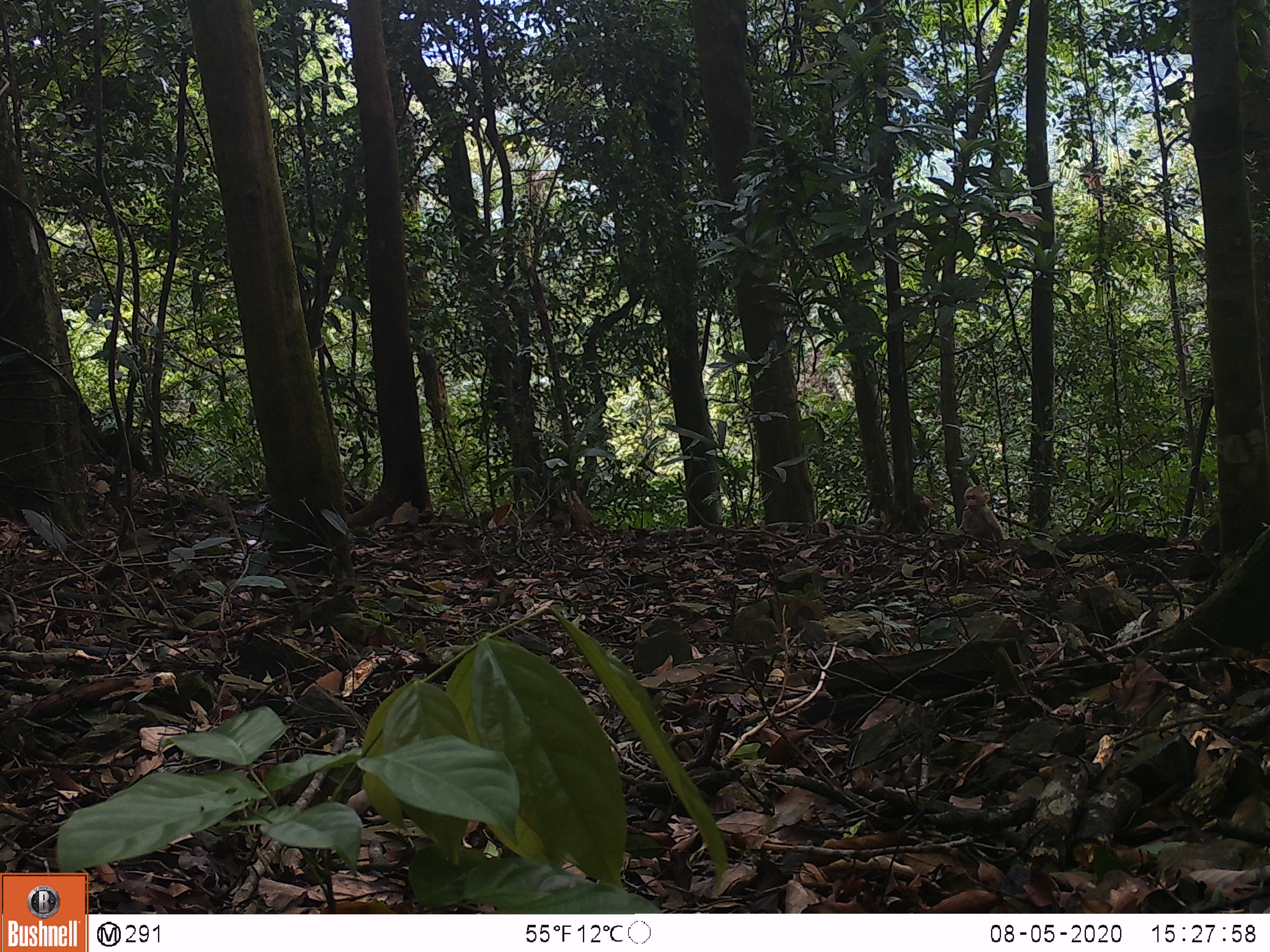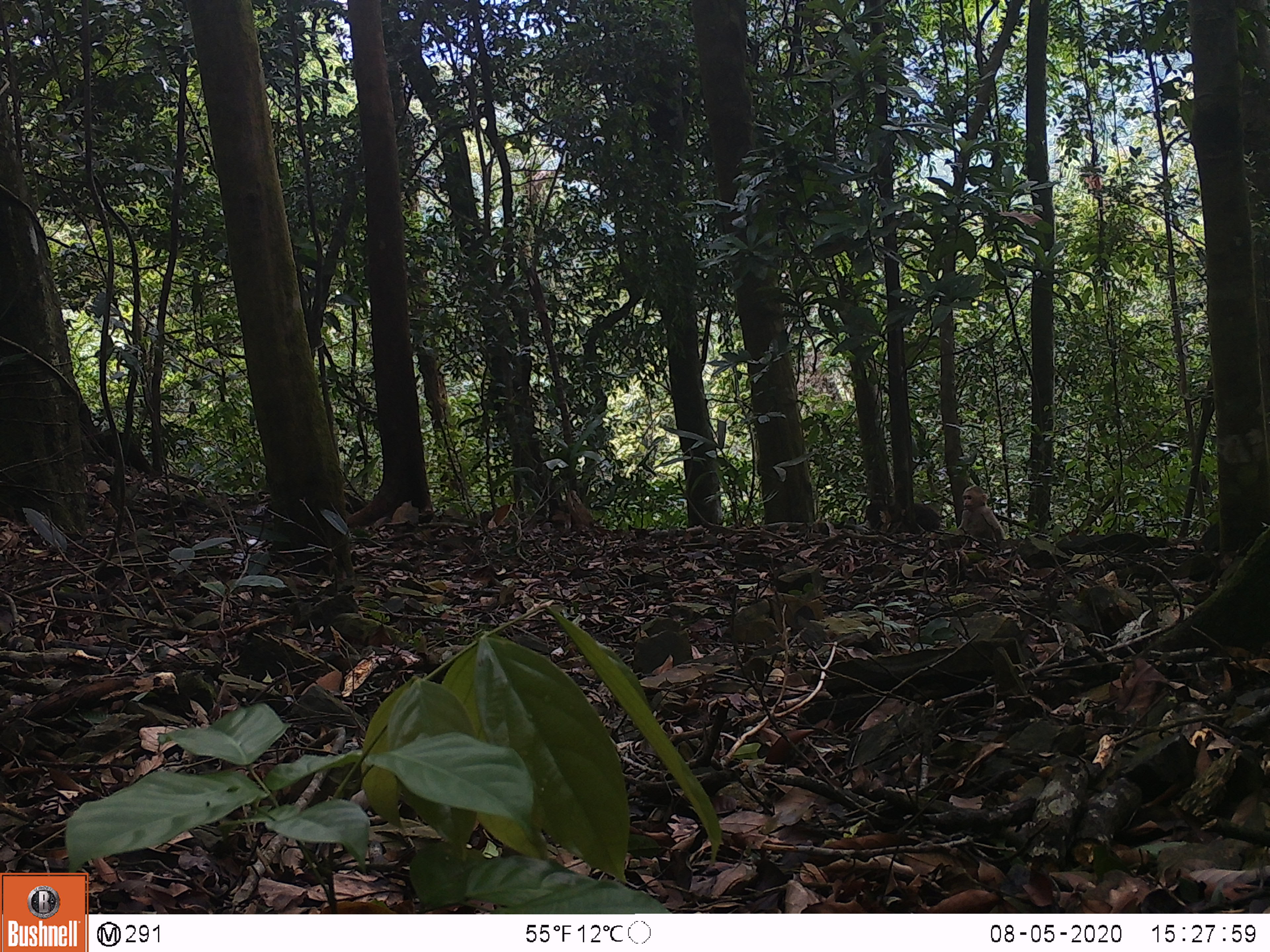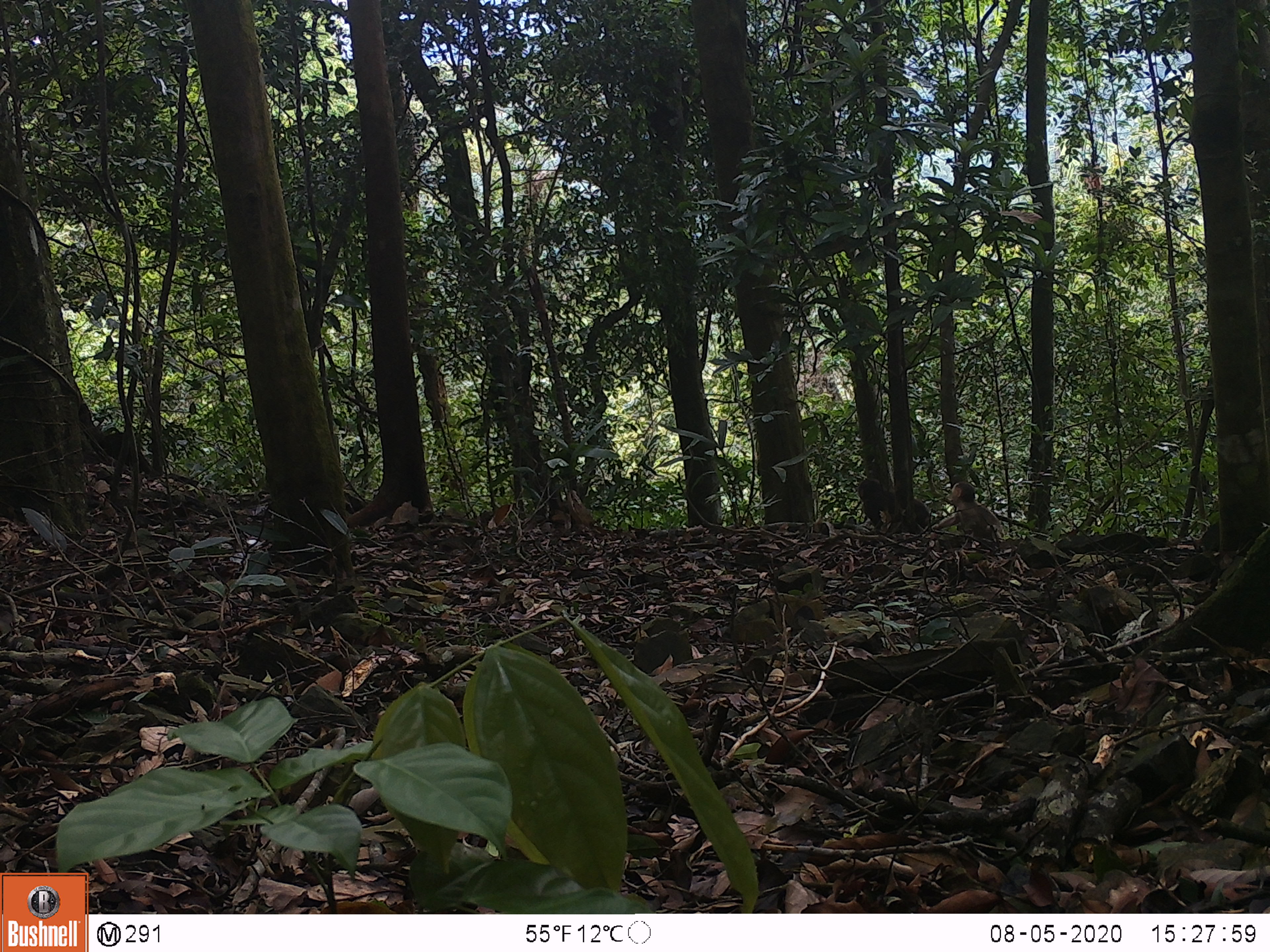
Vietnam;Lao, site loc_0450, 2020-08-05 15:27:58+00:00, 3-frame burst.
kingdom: Animalia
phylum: Chordata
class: Mammalia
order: Primates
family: Cercopithecidae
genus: Macaca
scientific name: Macaca arctoides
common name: stump-tailed macaque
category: stump tailed macaque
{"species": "stump tailed macaque (stump-tailed macaque) (Macaca arctoides)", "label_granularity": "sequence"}